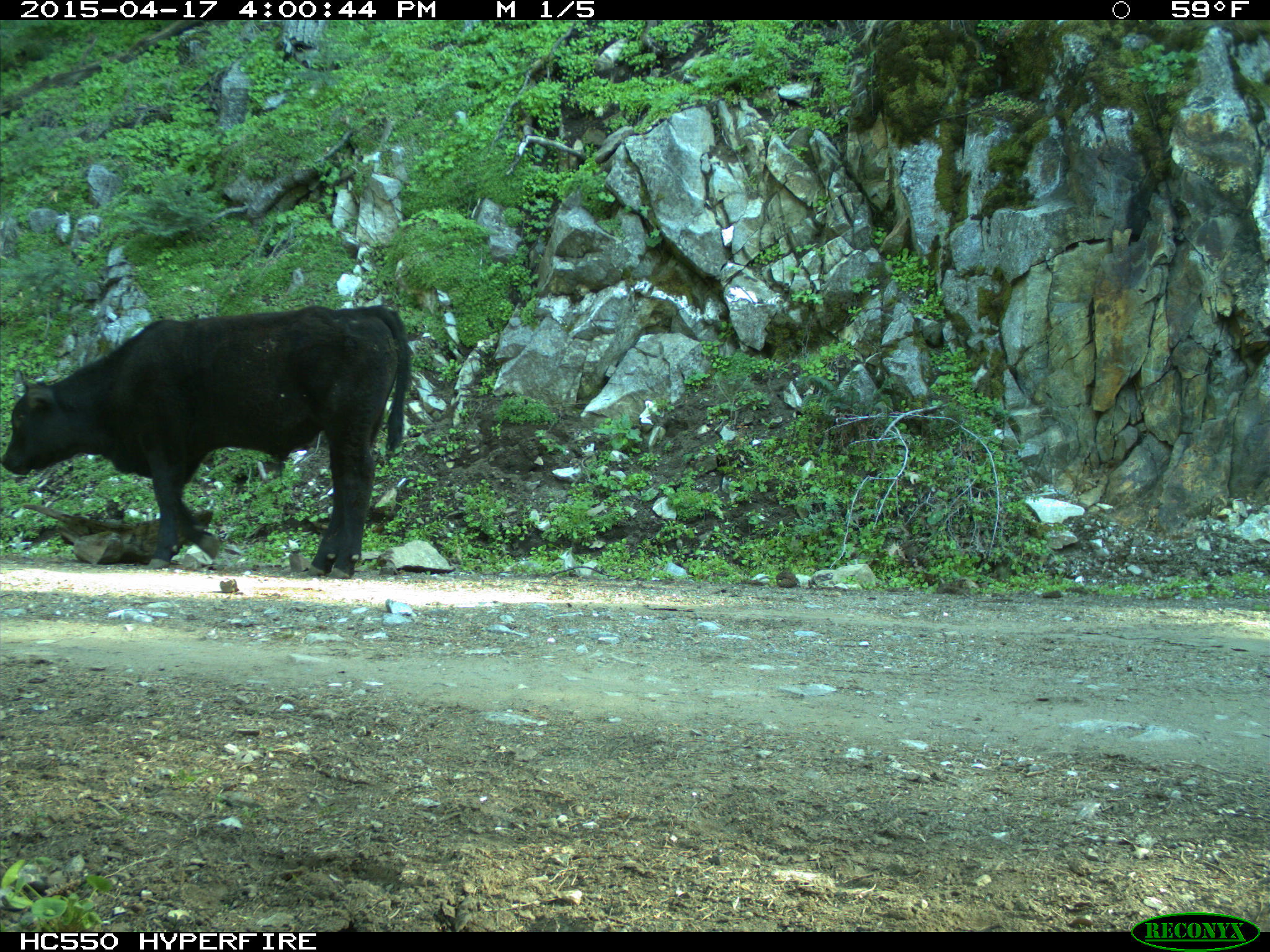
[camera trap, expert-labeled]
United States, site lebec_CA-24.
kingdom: Animalia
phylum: Chordata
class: Mammalia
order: Artiodactyla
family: Bovidae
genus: Bos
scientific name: Bos taurus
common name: domestic cow